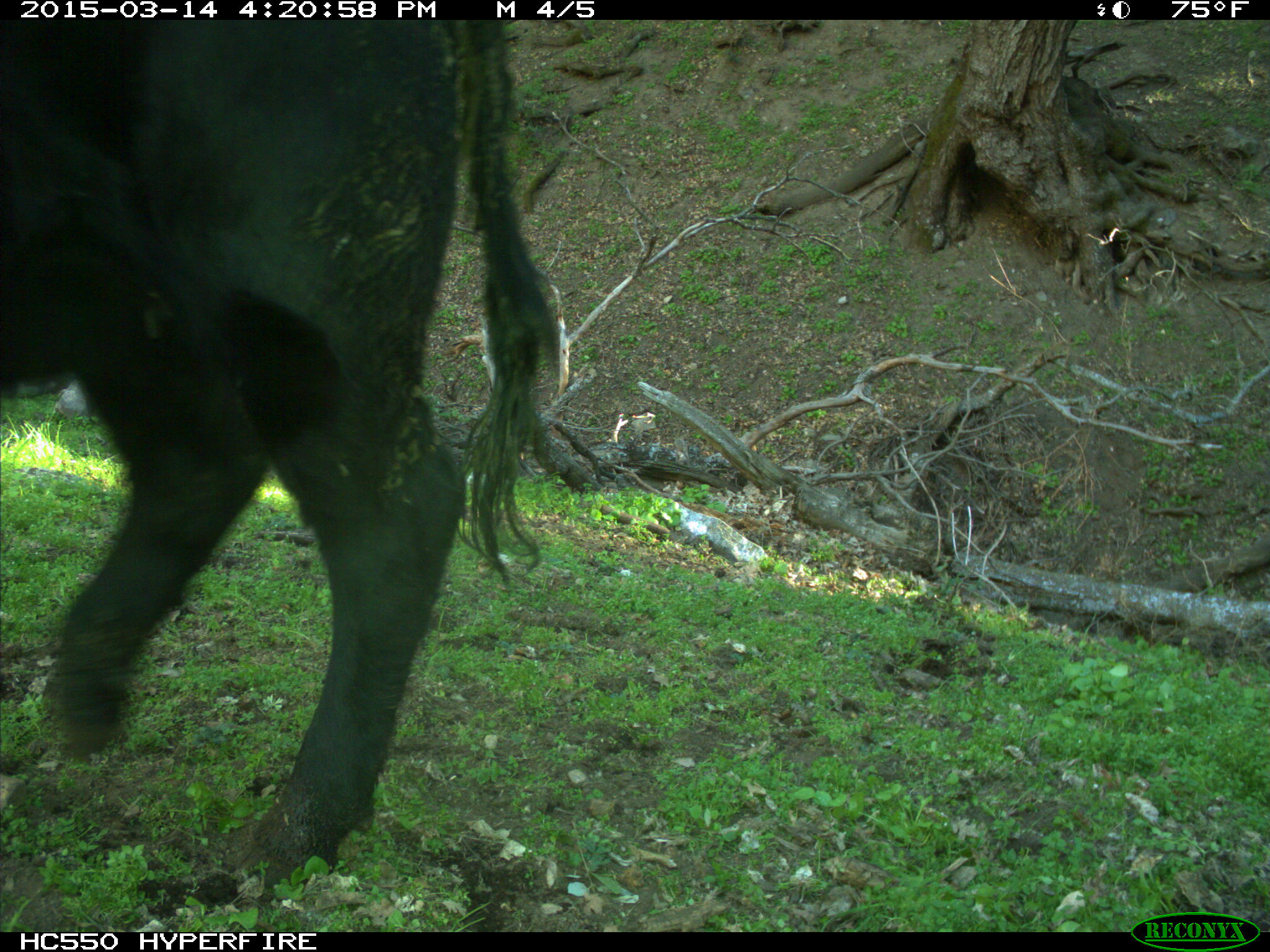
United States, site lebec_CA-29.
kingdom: Animalia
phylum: Chordata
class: Mammalia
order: Artiodactyla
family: Bovidae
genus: Bos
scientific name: Bos taurus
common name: domestic cow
Bos taurus (domestic cow).